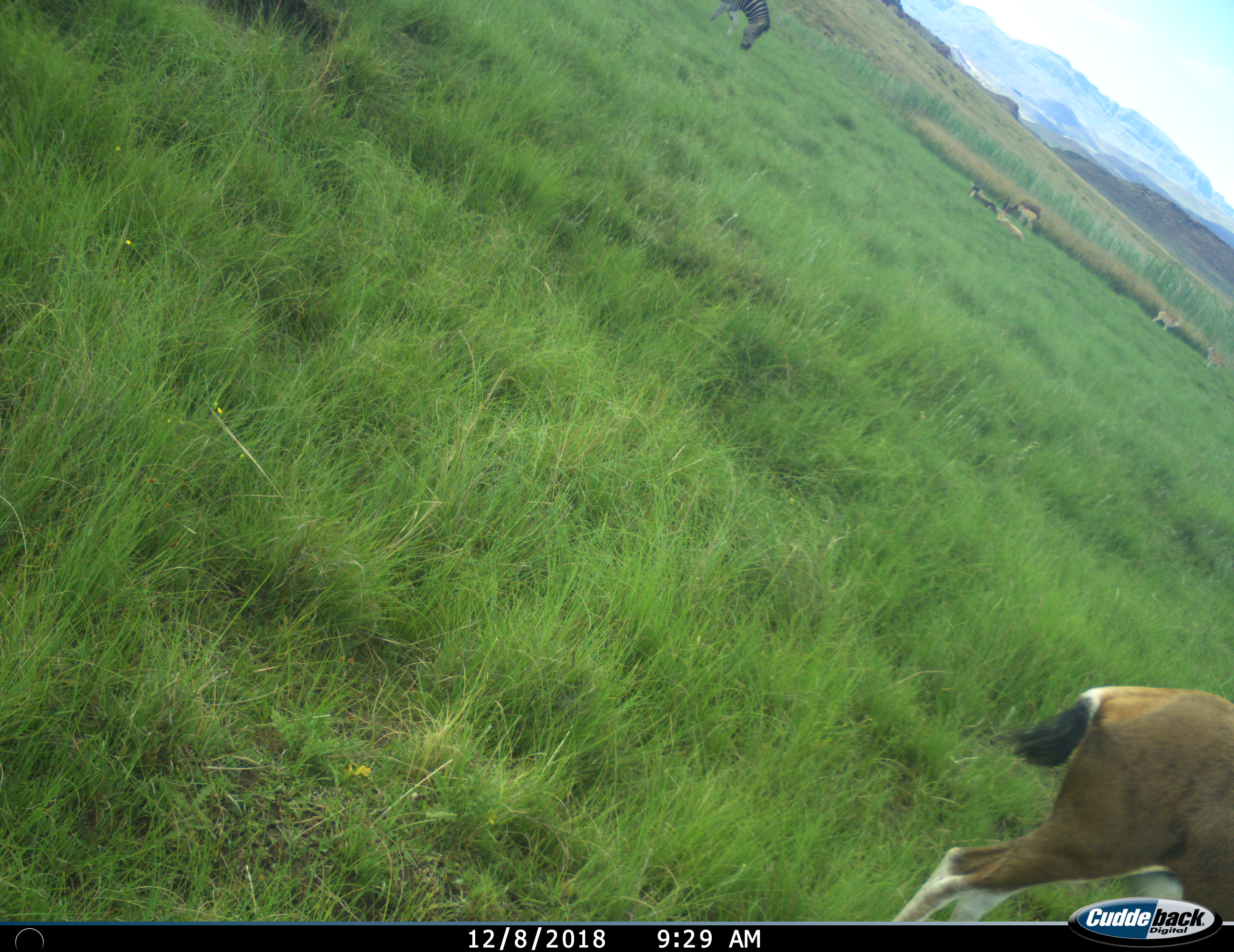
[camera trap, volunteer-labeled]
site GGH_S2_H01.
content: unidentified animal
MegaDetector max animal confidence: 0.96